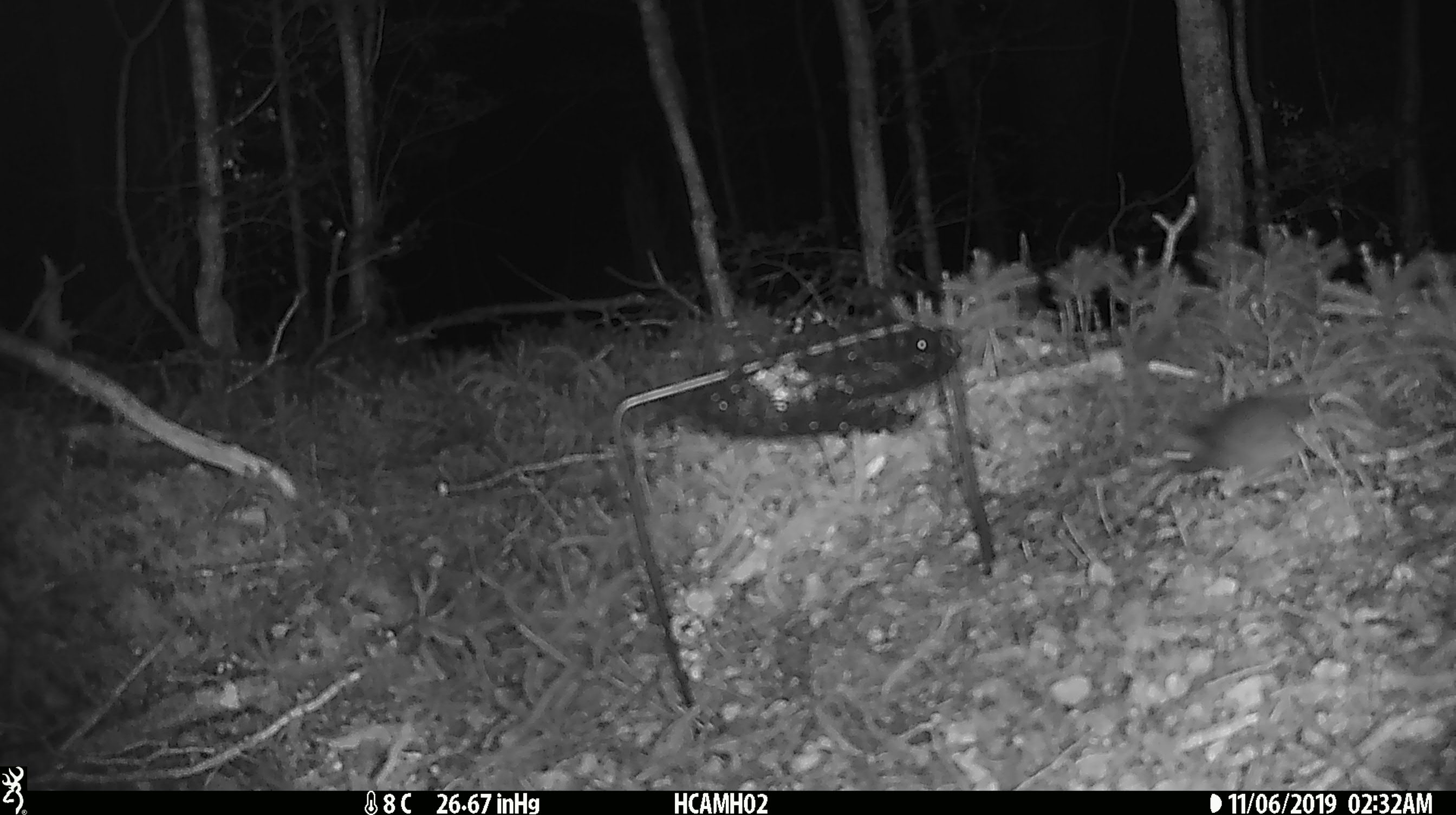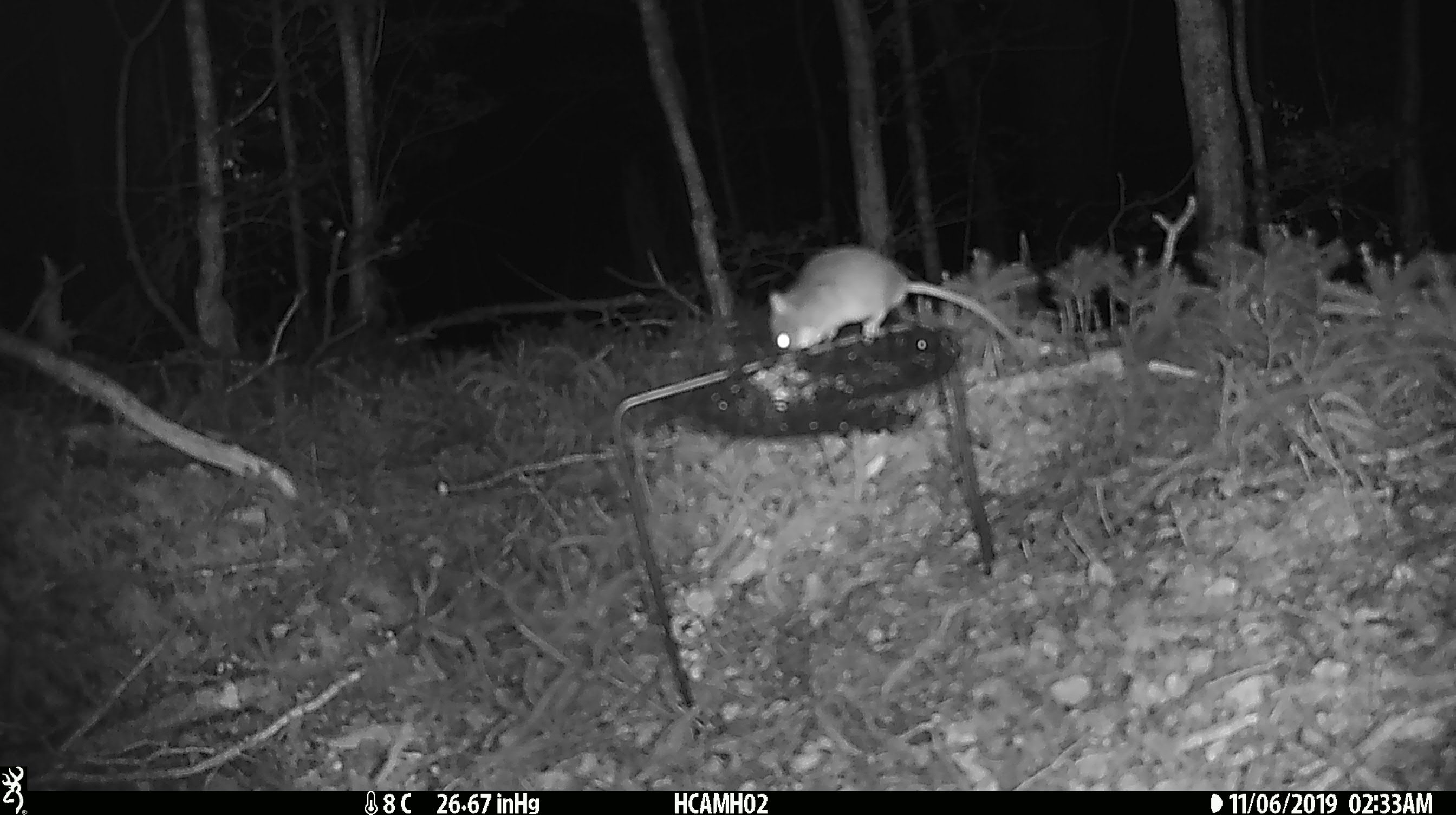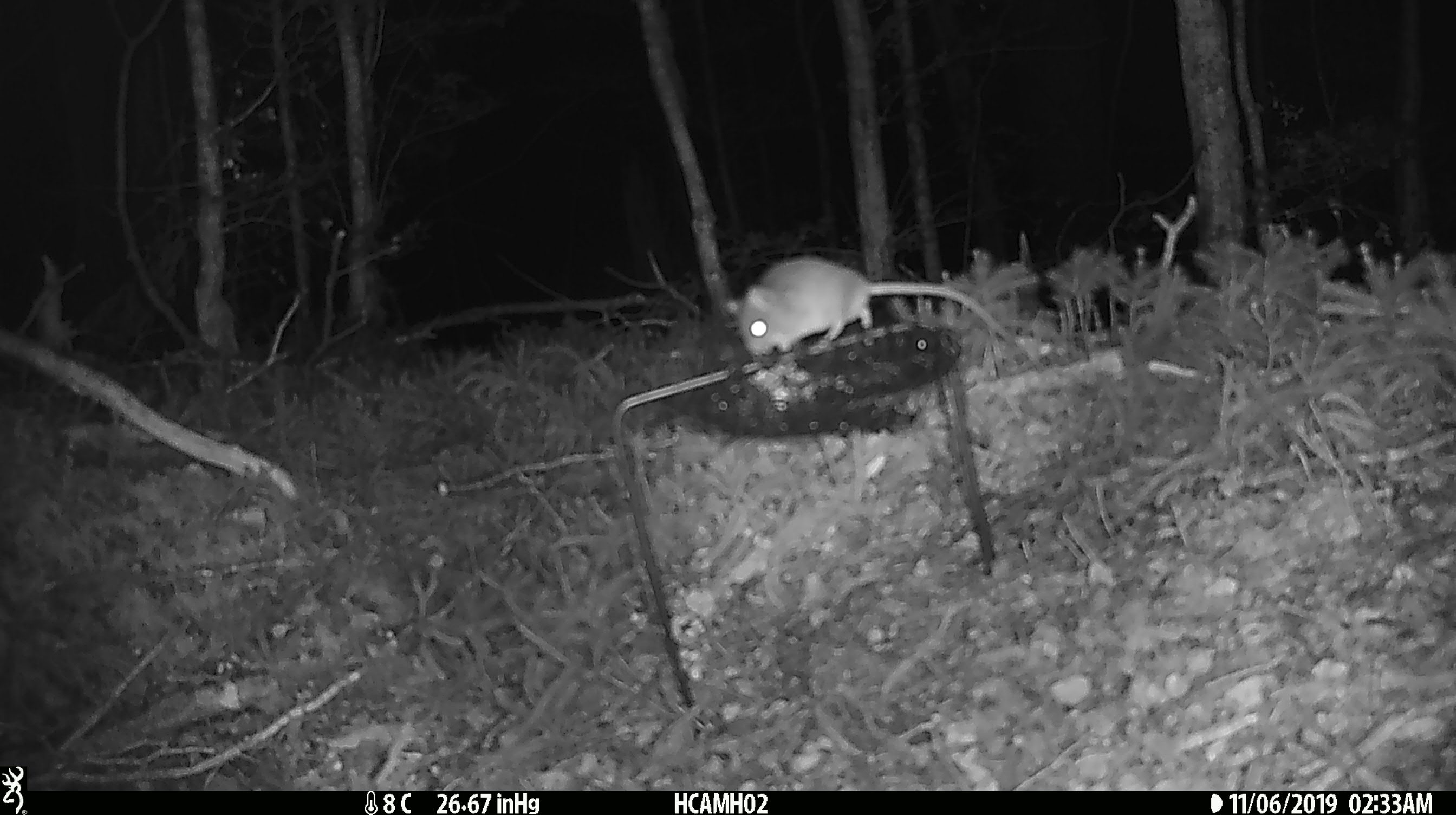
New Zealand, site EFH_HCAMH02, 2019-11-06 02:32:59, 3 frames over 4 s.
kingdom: Animalia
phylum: Chordata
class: Mammalia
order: Rodentia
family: Muridae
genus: Mus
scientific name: Mus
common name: mouse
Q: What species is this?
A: Mouse (Mus).